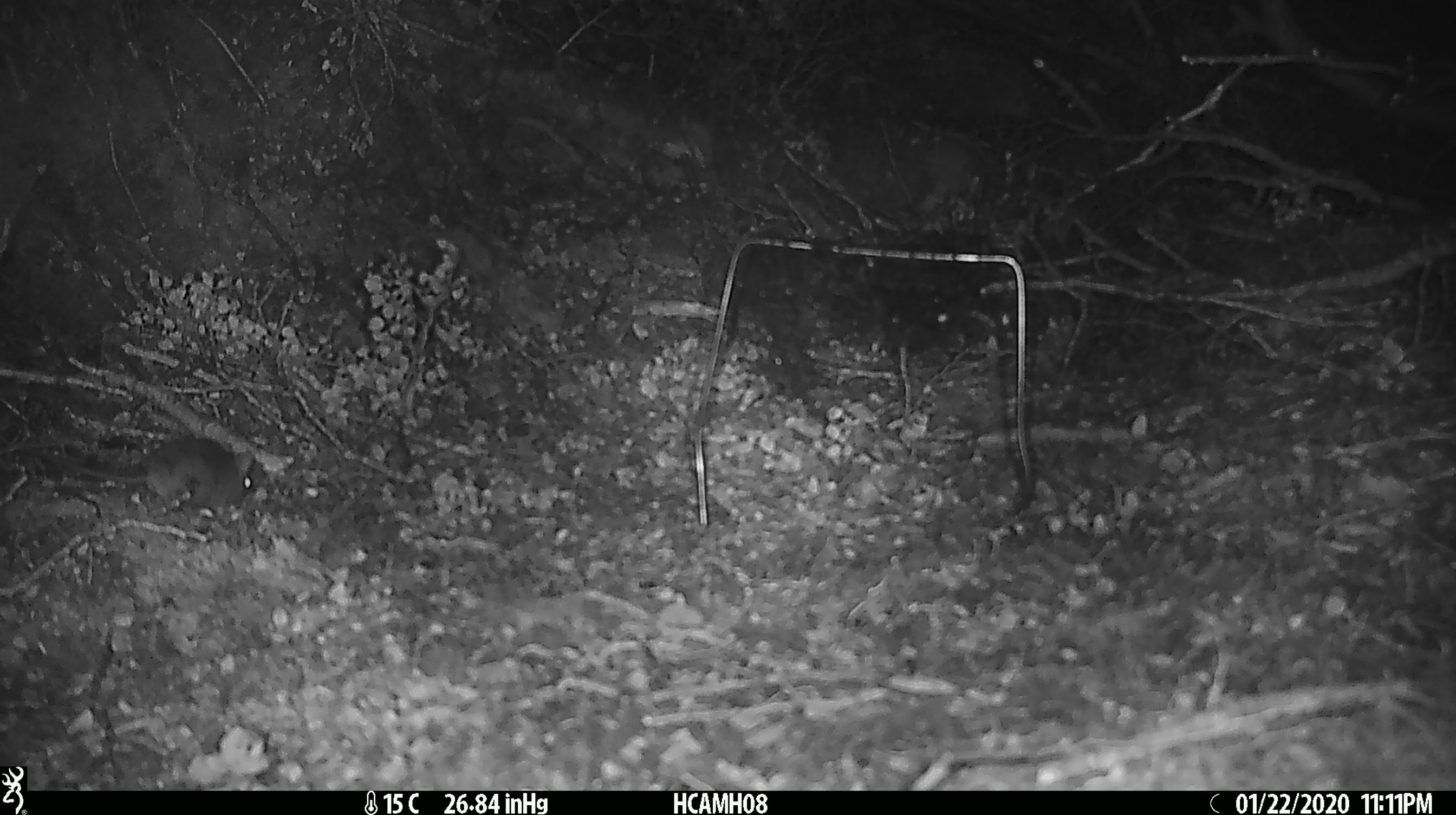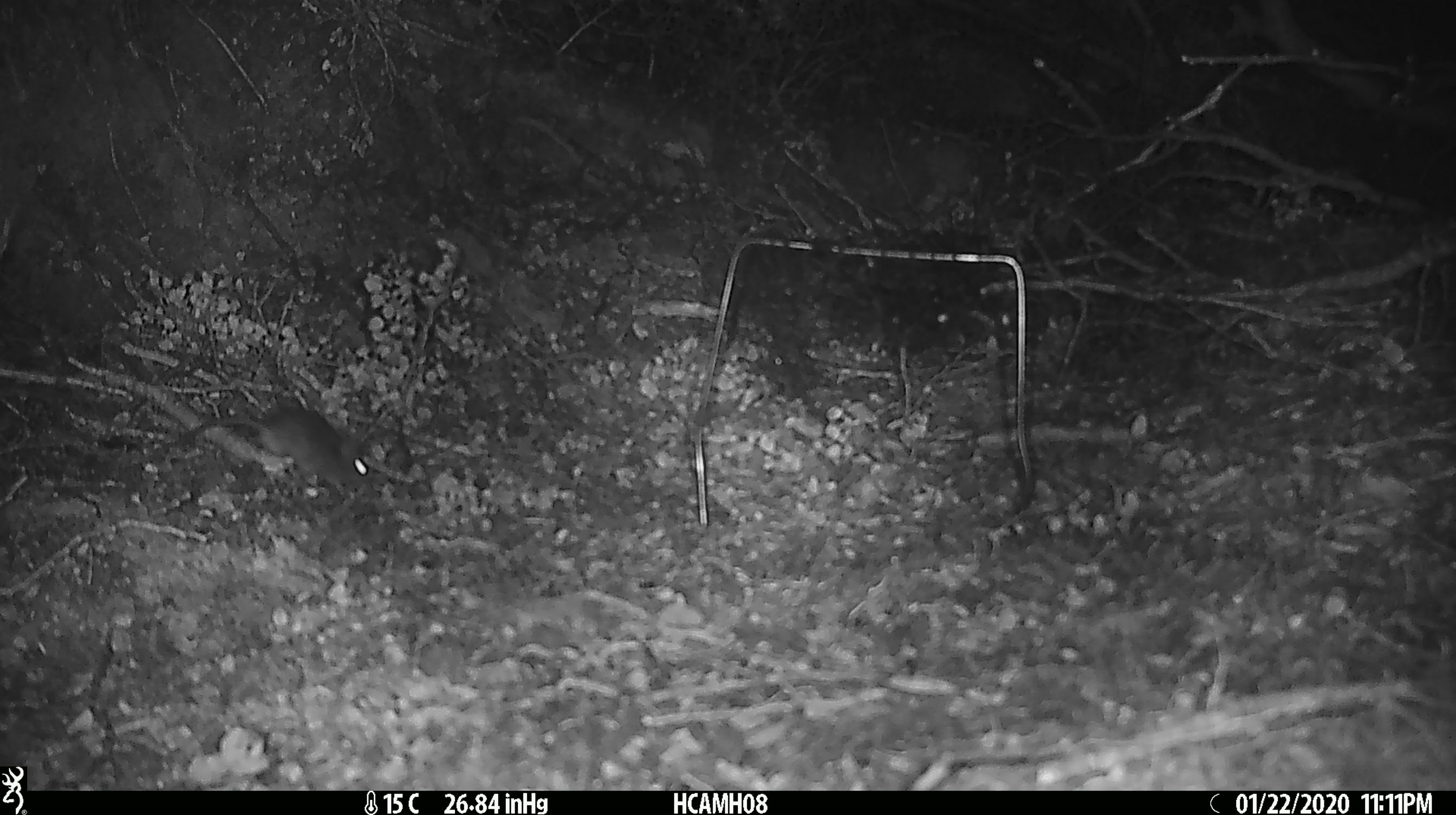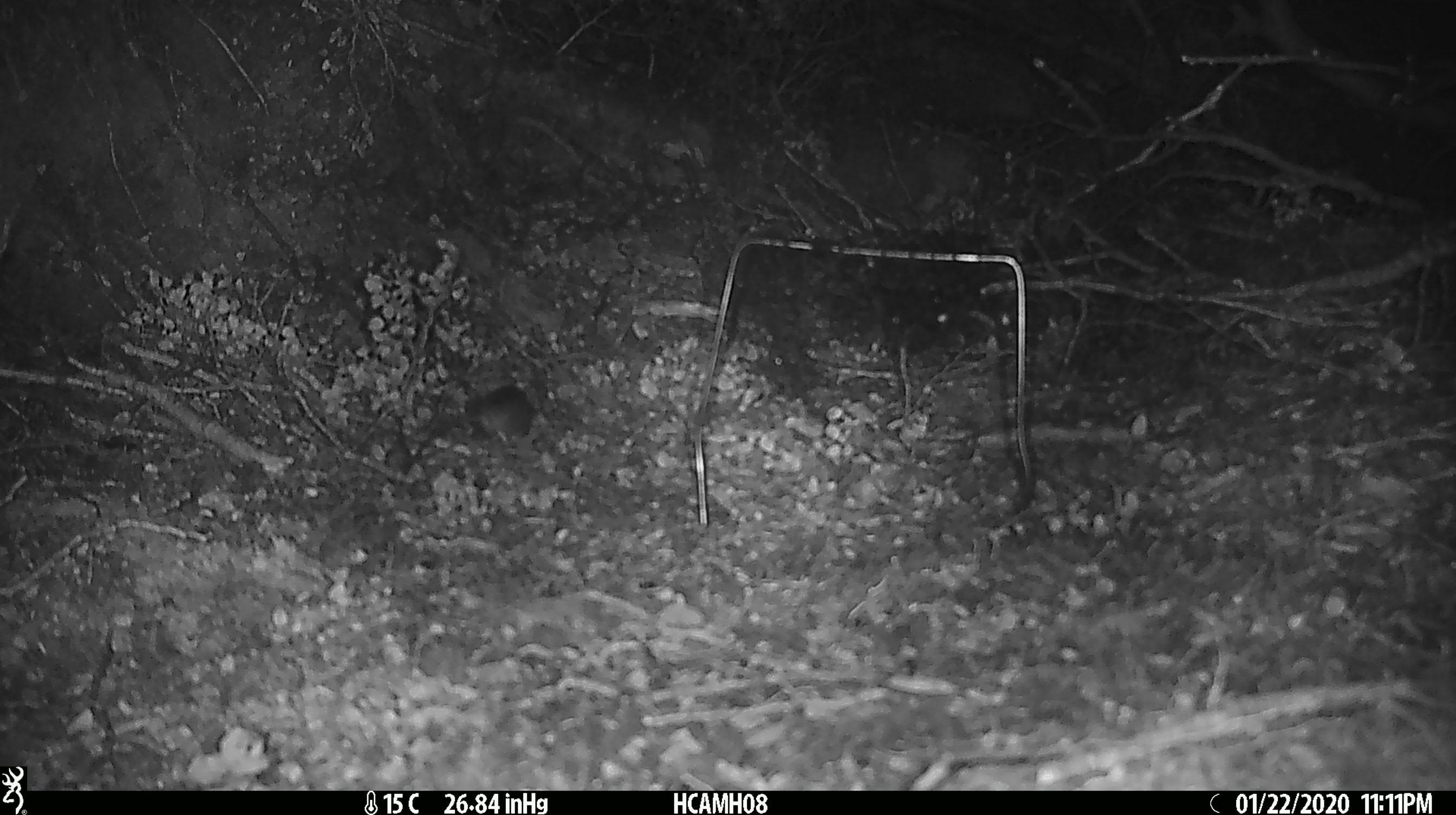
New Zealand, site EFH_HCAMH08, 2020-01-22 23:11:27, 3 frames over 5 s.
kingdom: Animalia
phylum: Chordata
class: Mammalia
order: Rodentia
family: Muridae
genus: Mus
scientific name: Mus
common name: mouse